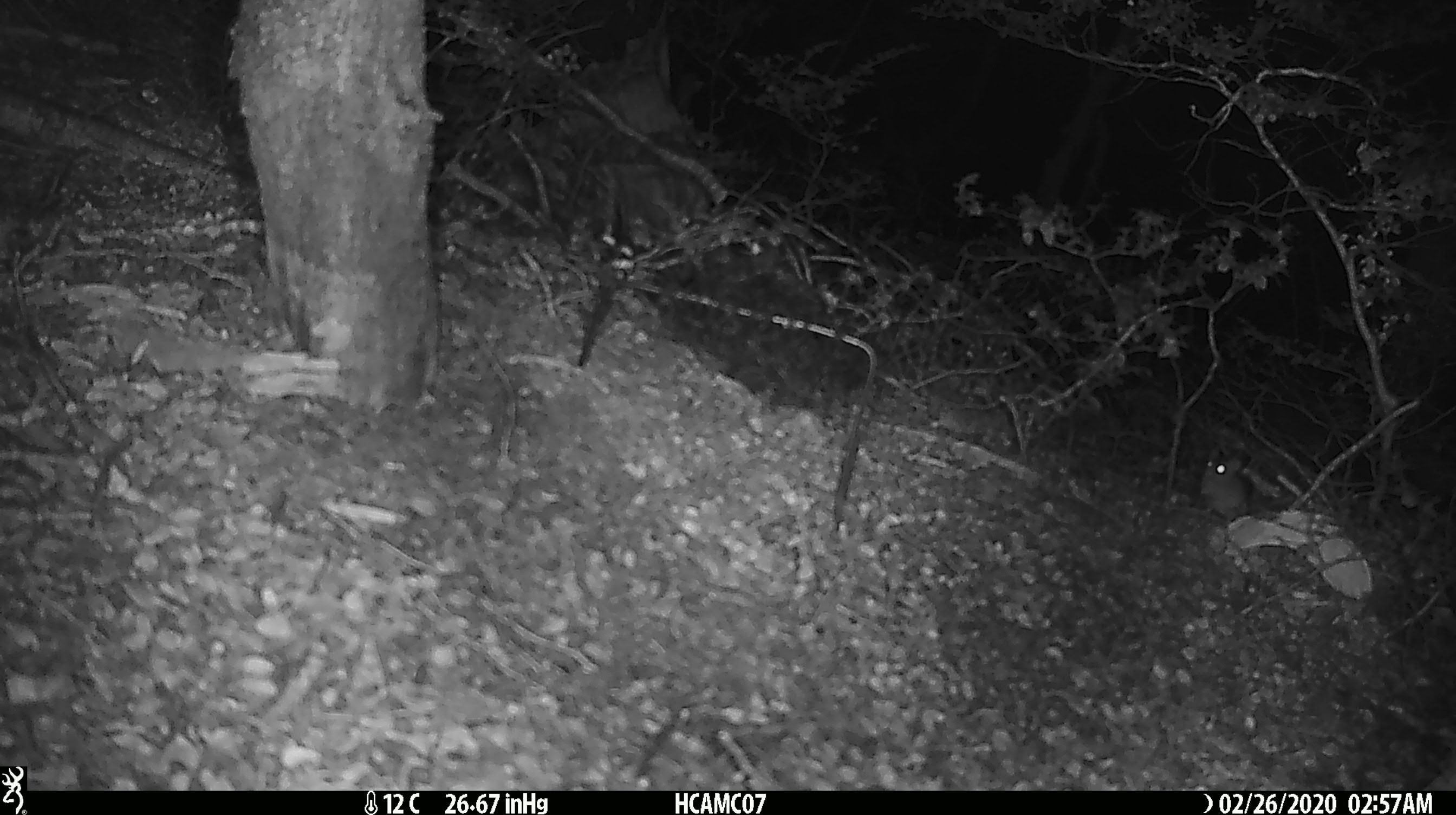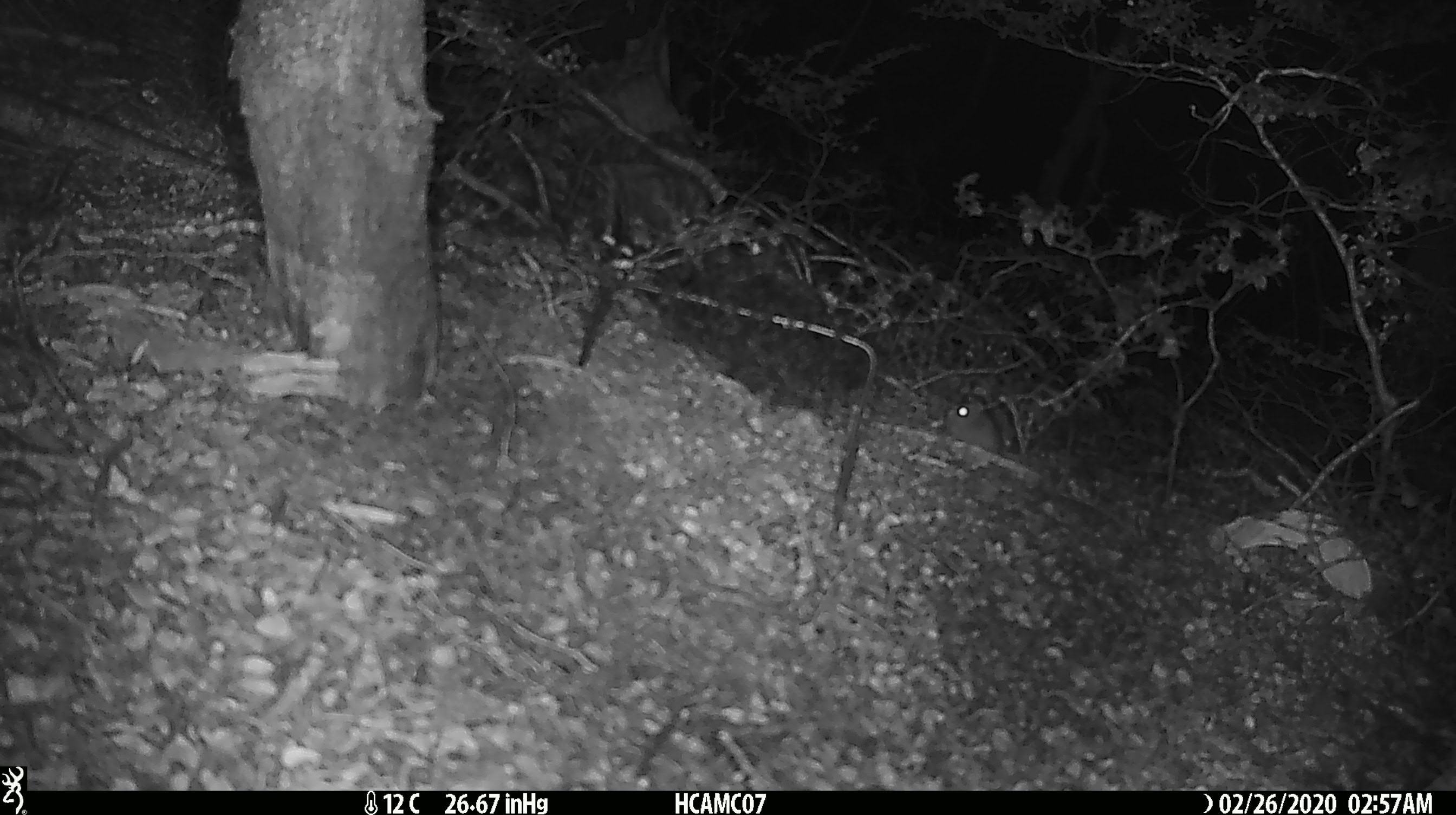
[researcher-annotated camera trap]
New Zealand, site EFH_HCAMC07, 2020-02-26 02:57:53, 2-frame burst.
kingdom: Animalia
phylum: Chordata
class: Mammalia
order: Rodentia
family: Muridae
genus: Mus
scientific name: Mus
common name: mouse